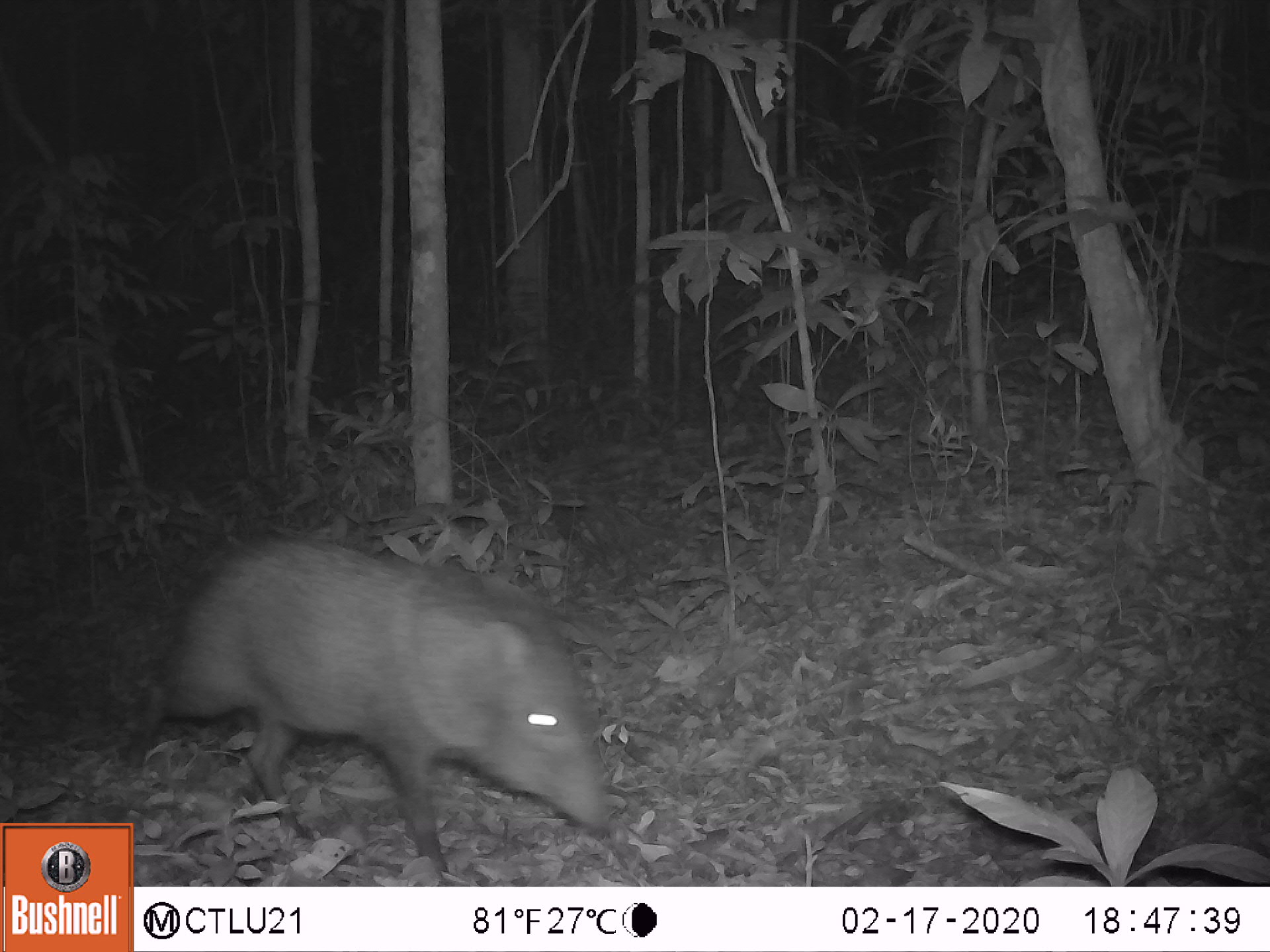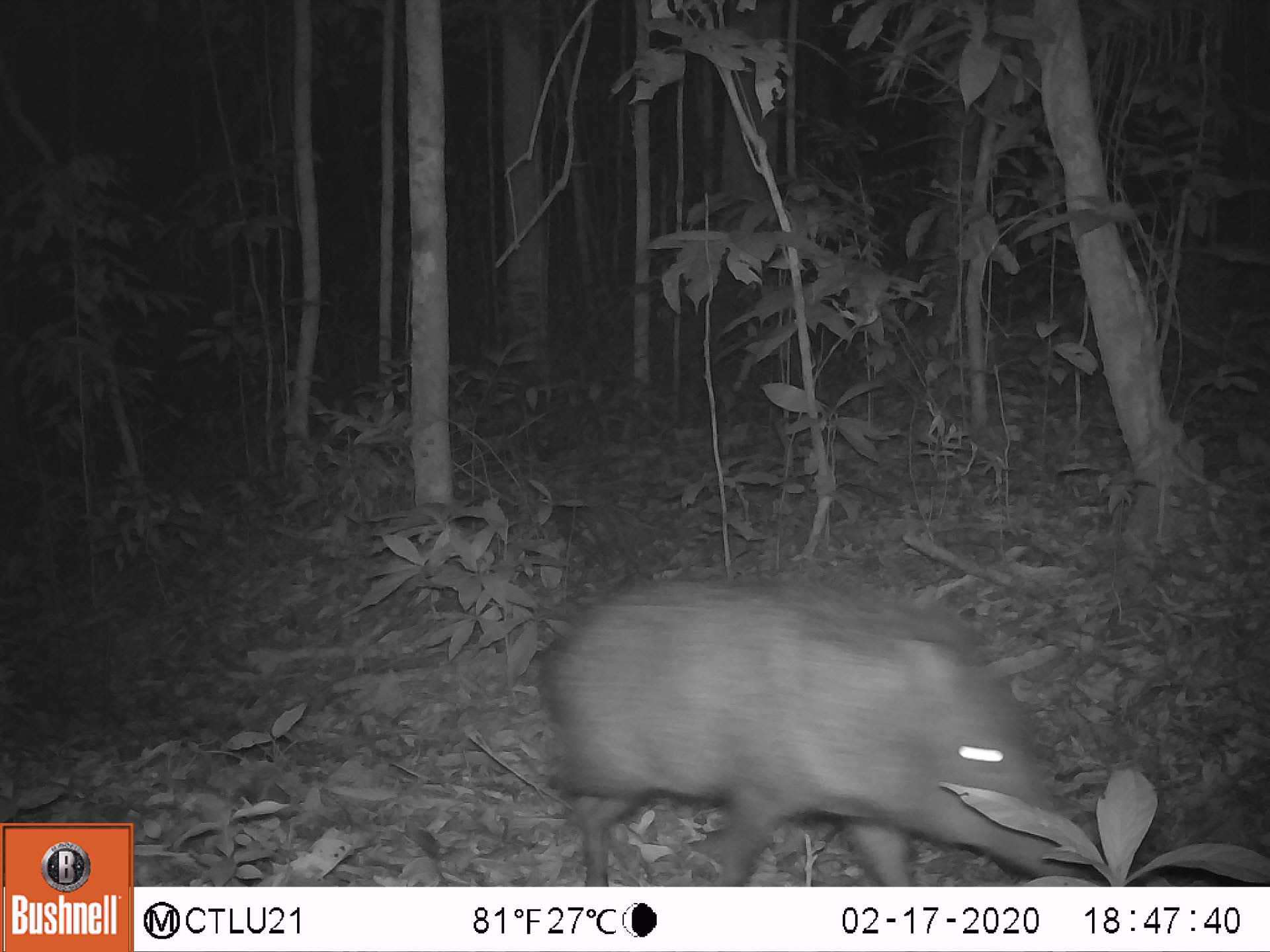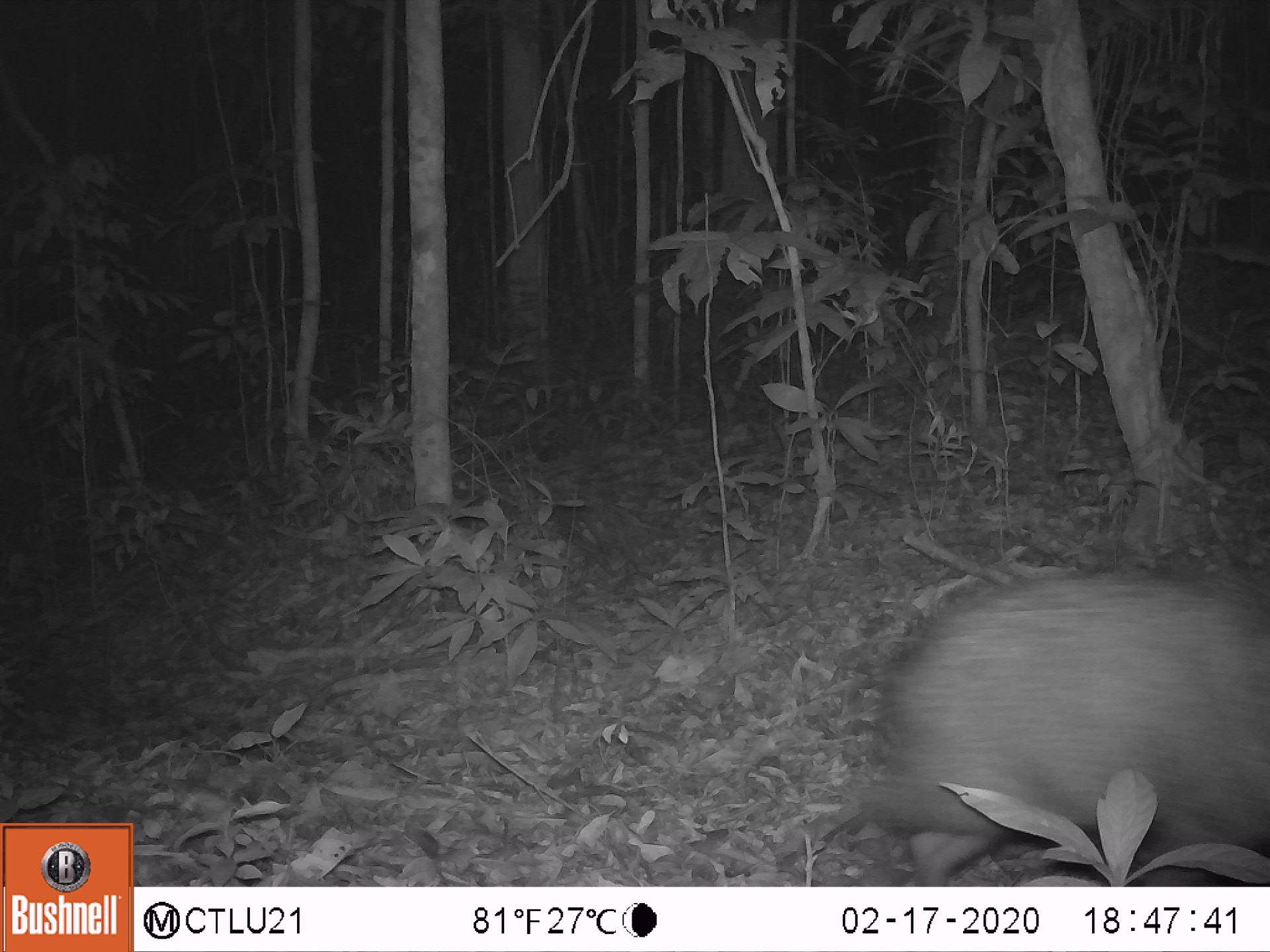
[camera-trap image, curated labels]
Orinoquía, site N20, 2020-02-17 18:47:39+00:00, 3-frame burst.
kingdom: Animalia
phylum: Chordata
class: Mammalia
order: Artiodactyla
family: Tayassuidae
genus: Pecari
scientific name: Pecari tajacu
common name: collared peccary